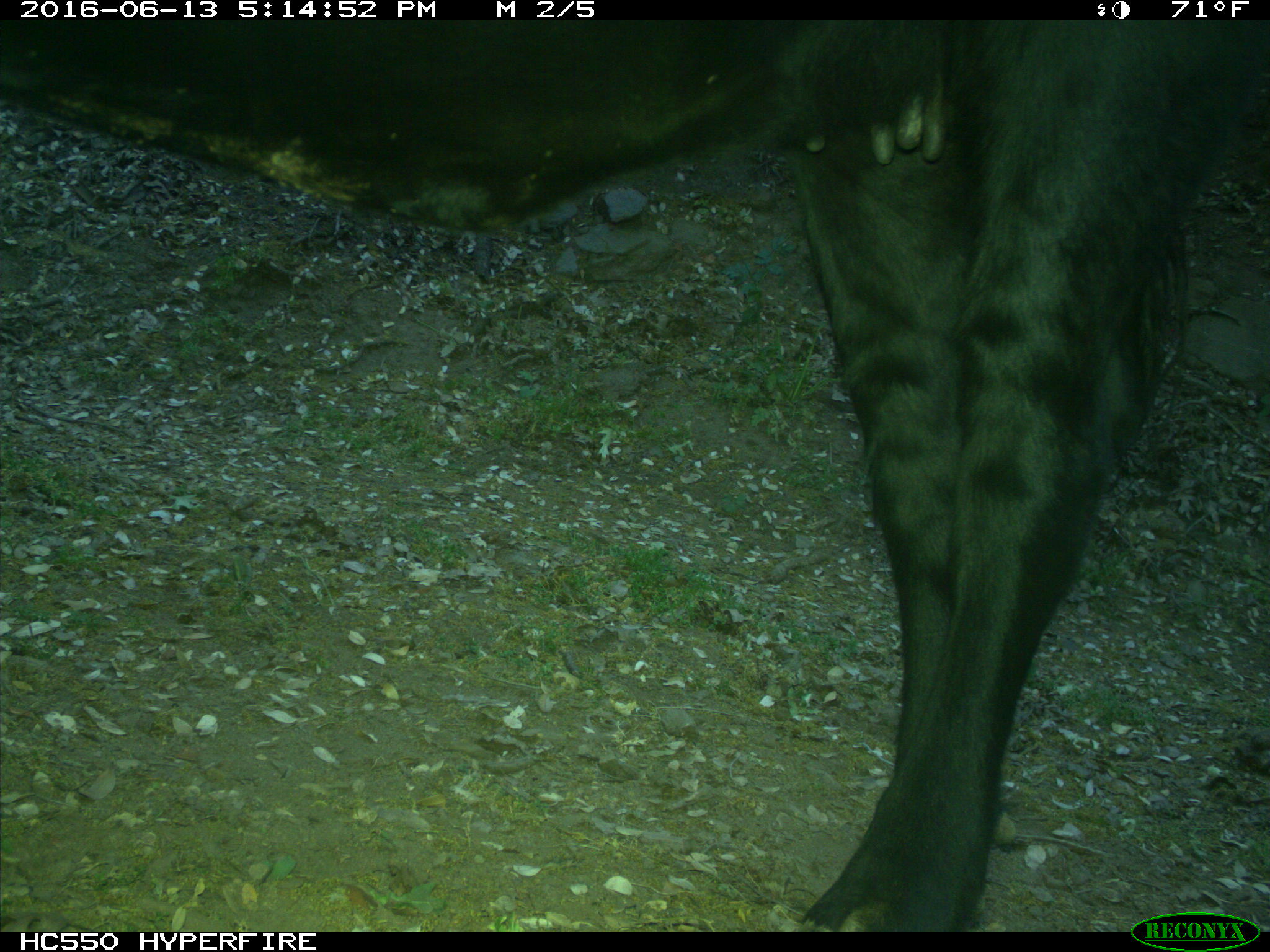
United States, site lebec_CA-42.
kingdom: Animalia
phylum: Chordata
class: Mammalia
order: Artiodactyla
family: Bovidae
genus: Bos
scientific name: Bos taurus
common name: domestic cow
Bos taurus (domestic cow).